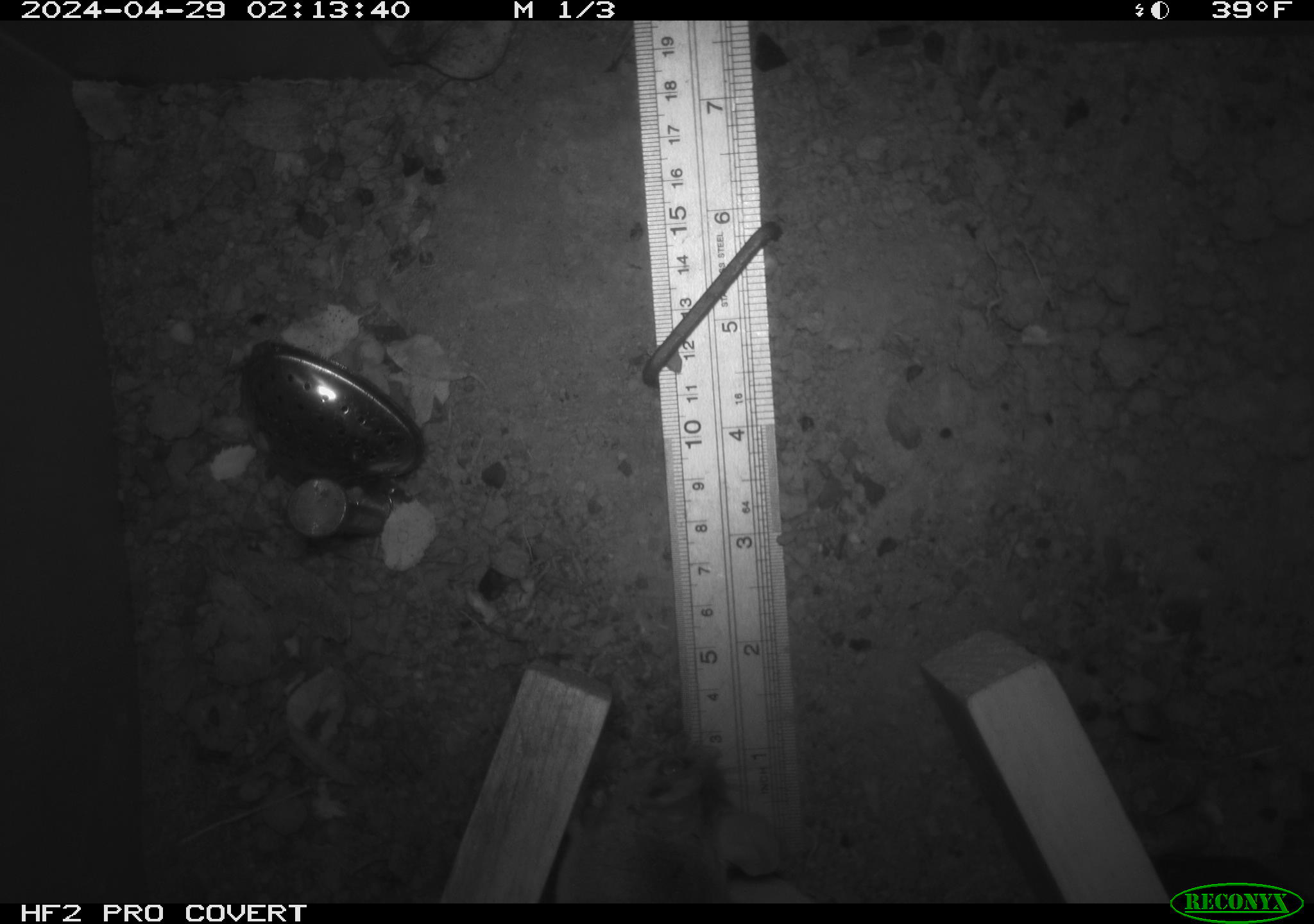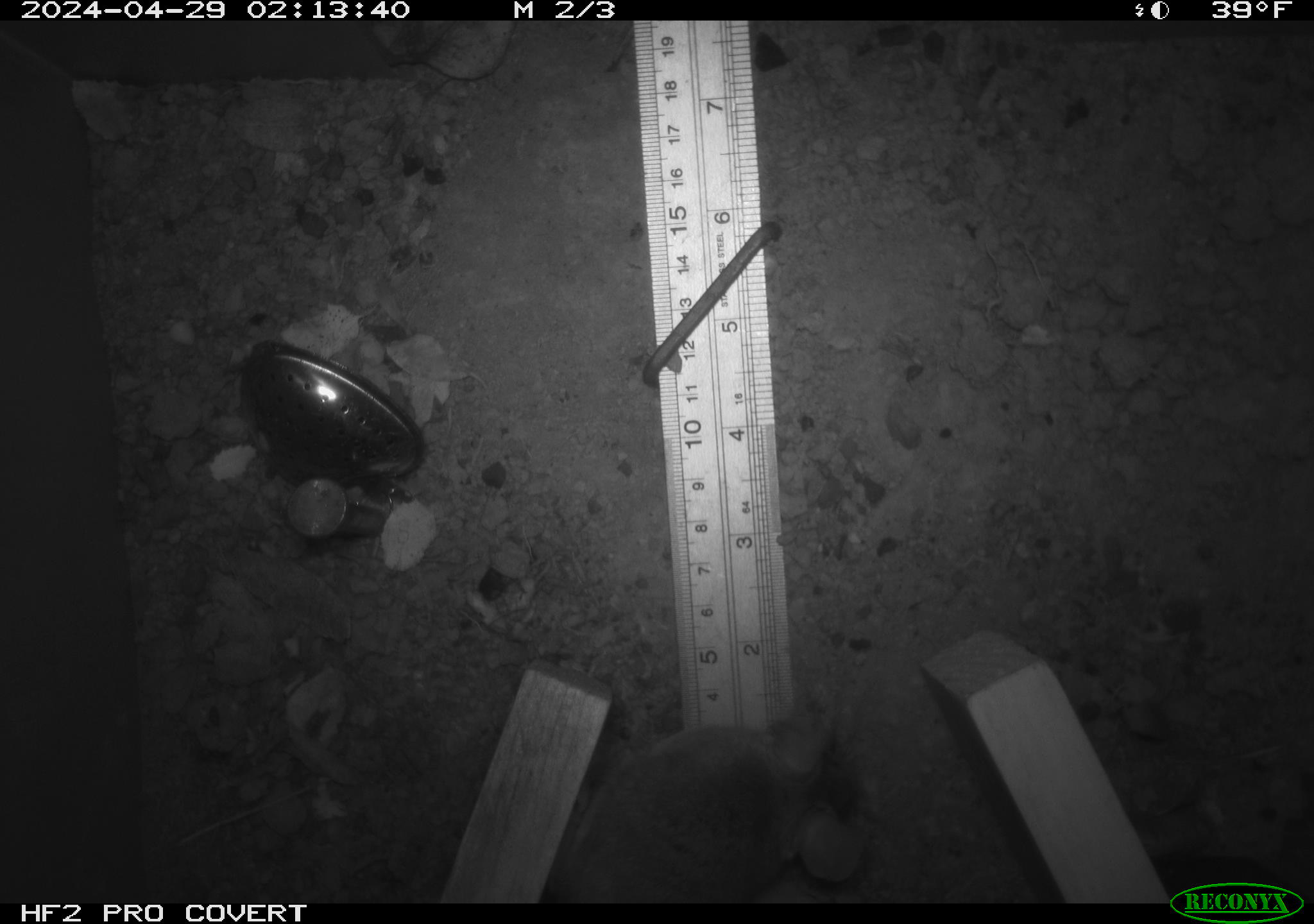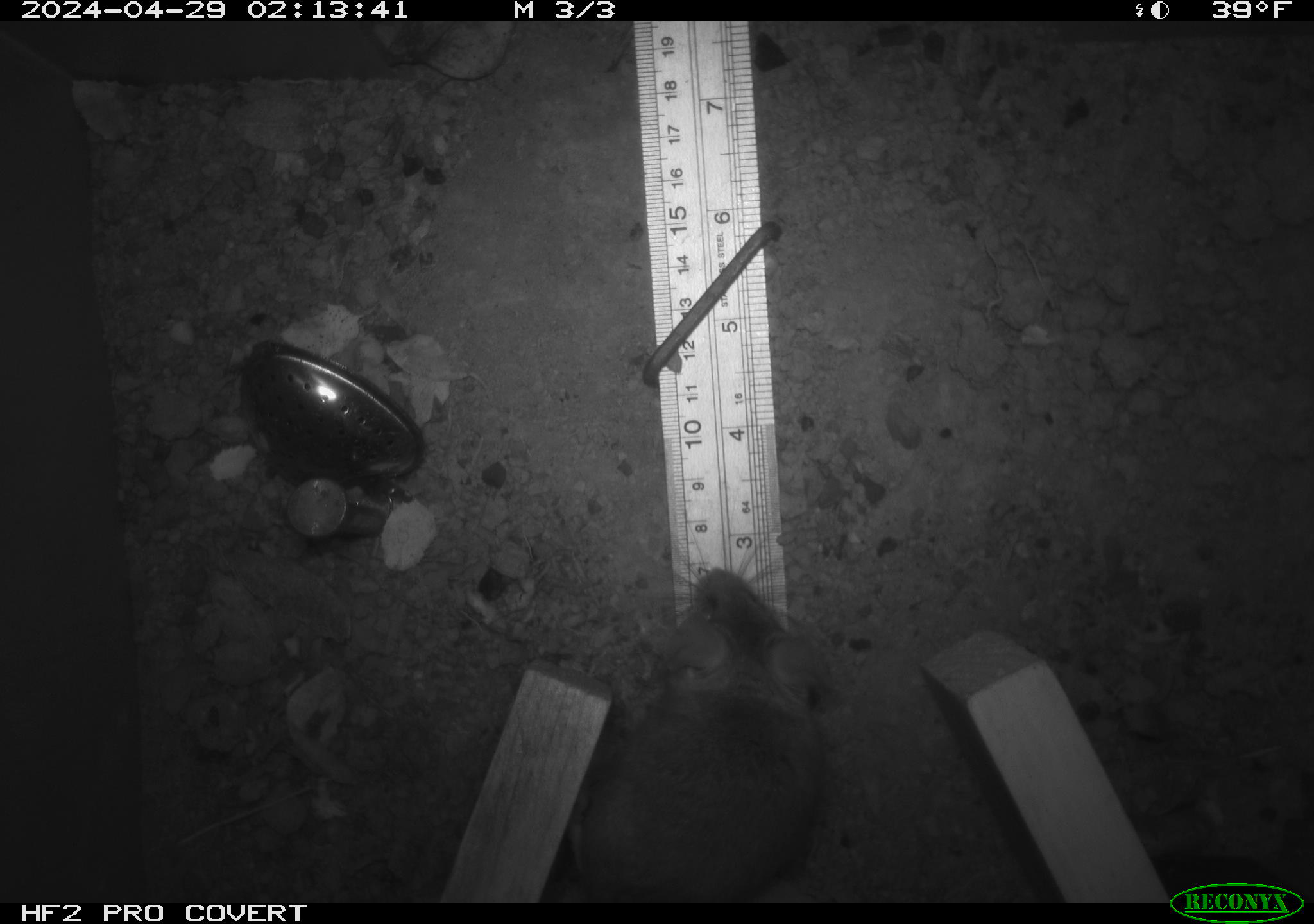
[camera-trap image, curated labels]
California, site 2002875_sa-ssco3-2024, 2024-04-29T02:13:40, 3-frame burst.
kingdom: Animalia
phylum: Chordata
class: Mammalia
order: Rodentia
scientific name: Rodentia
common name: rodent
Rodent (Rodentia).